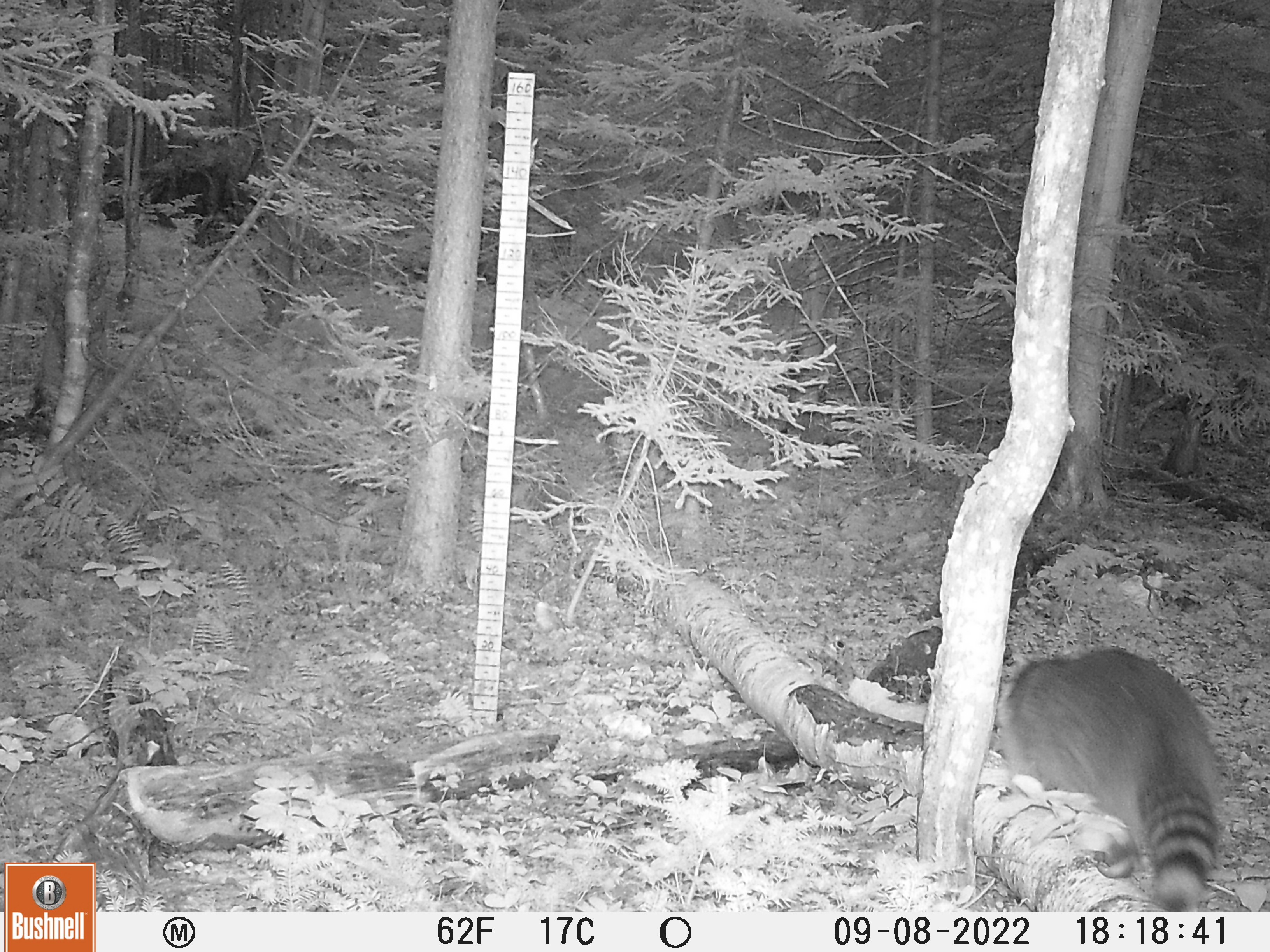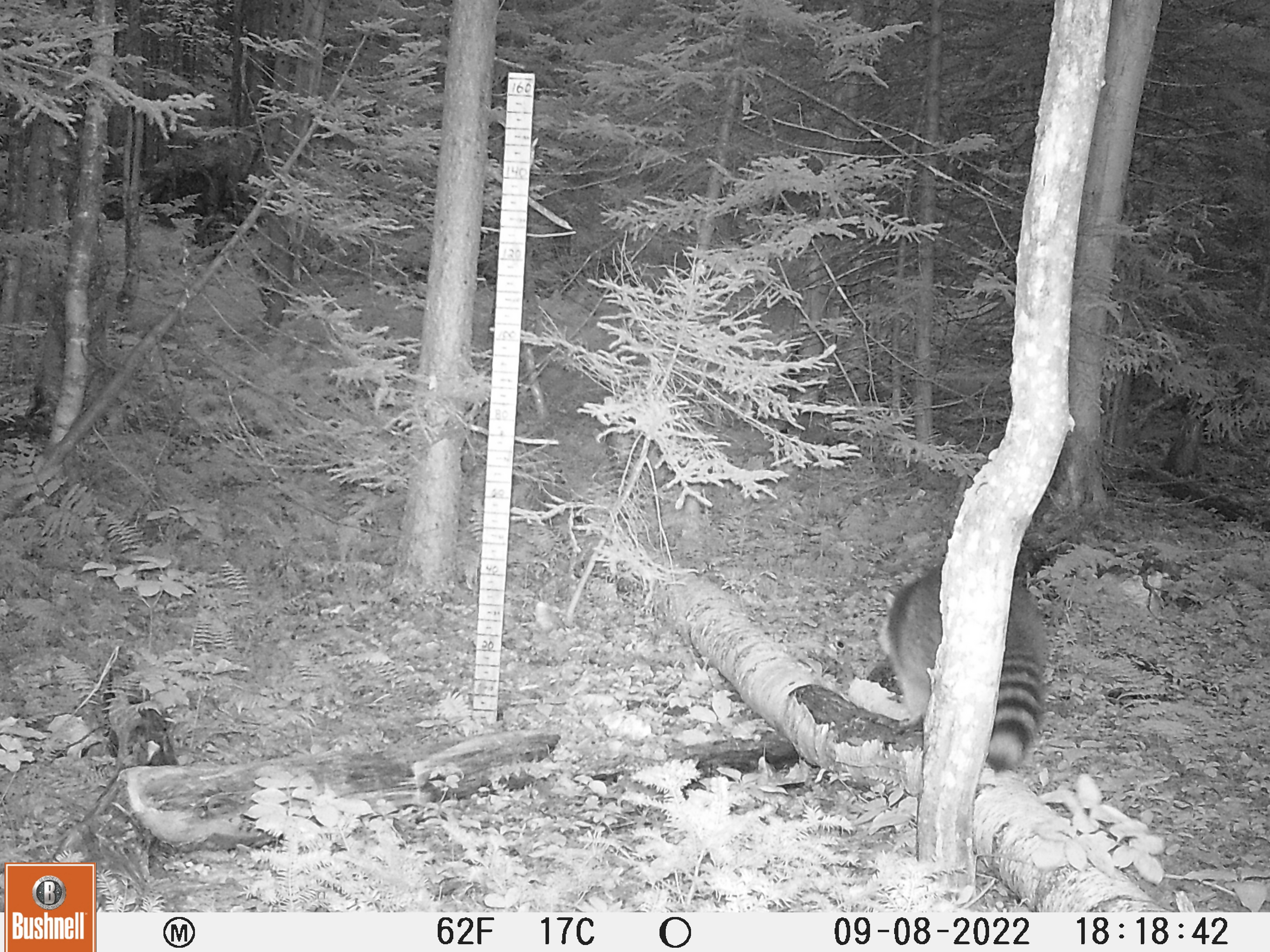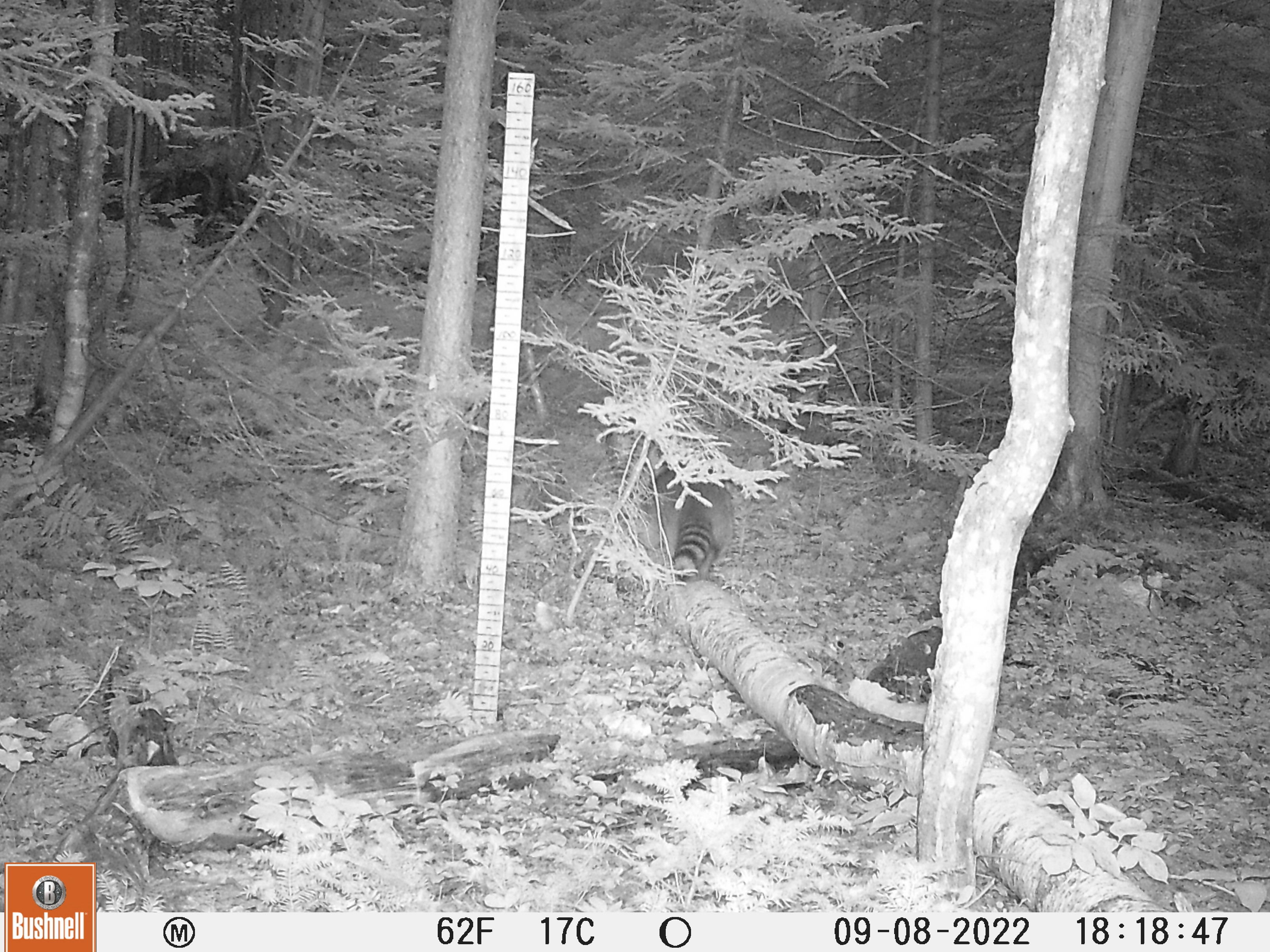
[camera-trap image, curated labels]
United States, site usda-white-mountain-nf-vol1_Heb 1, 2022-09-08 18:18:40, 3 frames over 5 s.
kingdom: Animalia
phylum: Chordata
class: Mammalia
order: Carnivora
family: Procyonidae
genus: Procyon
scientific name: Procyon lotor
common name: raccoon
Raccoon (Procyon lotor).